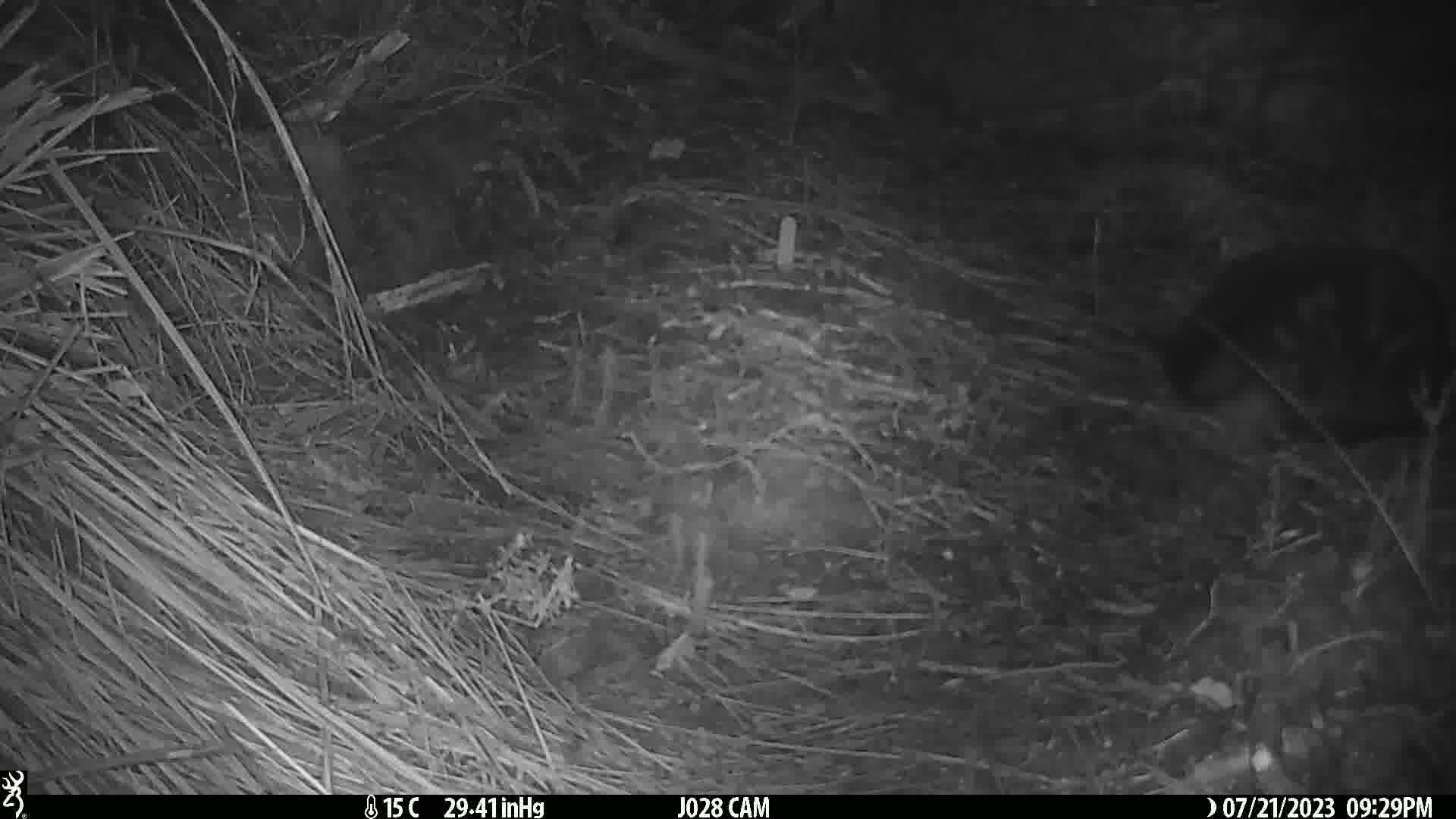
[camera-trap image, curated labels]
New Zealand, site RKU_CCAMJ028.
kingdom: Animalia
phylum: Chordata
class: Mammalia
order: Carnivora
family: Felidae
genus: Felis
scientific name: Felis catus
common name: domestic cat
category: cat